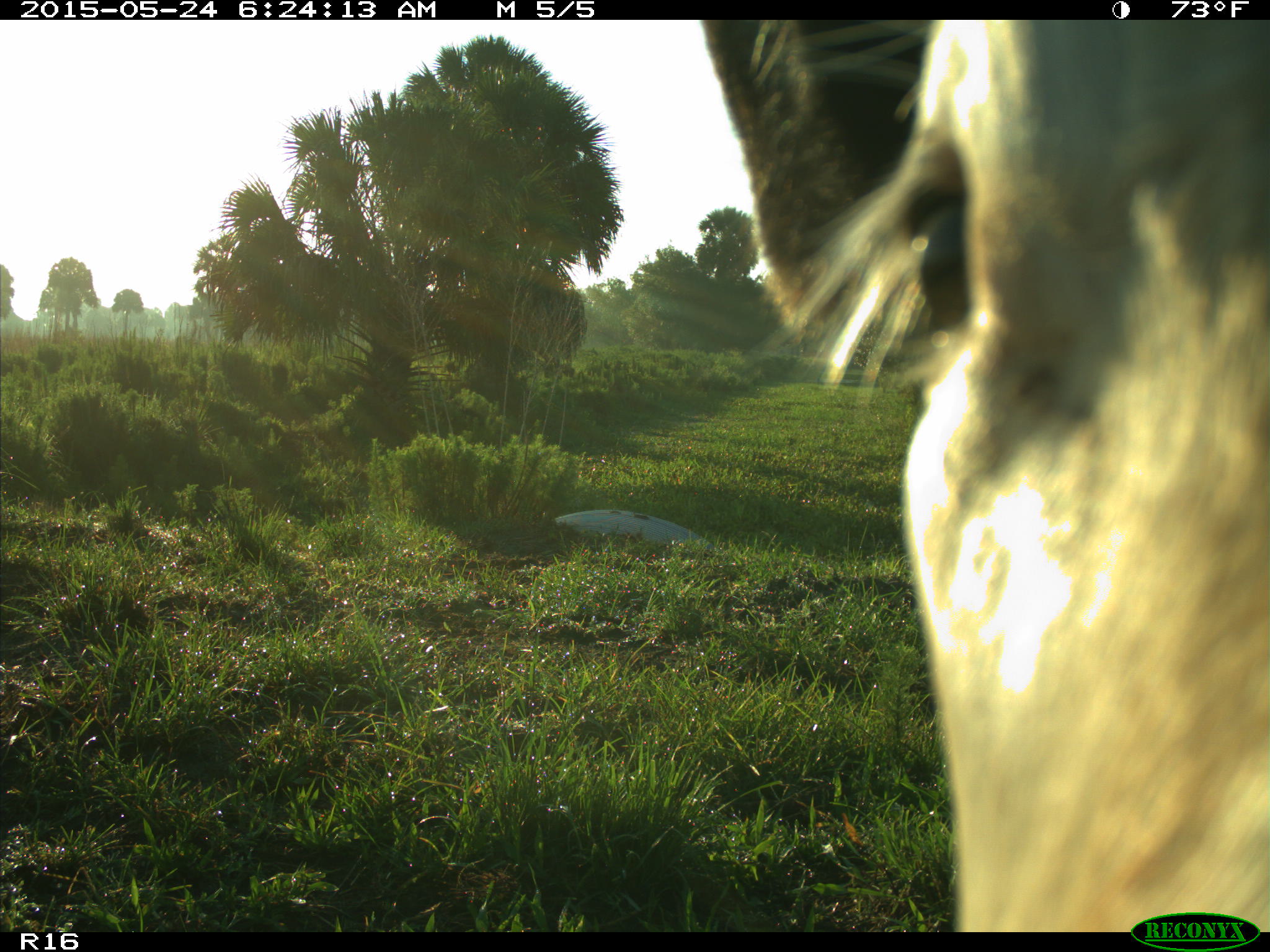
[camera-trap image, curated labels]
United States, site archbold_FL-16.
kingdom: Animalia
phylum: Chordata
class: Mammalia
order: Artiodactyla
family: Bovidae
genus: Bos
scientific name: Bos taurus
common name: domestic cow